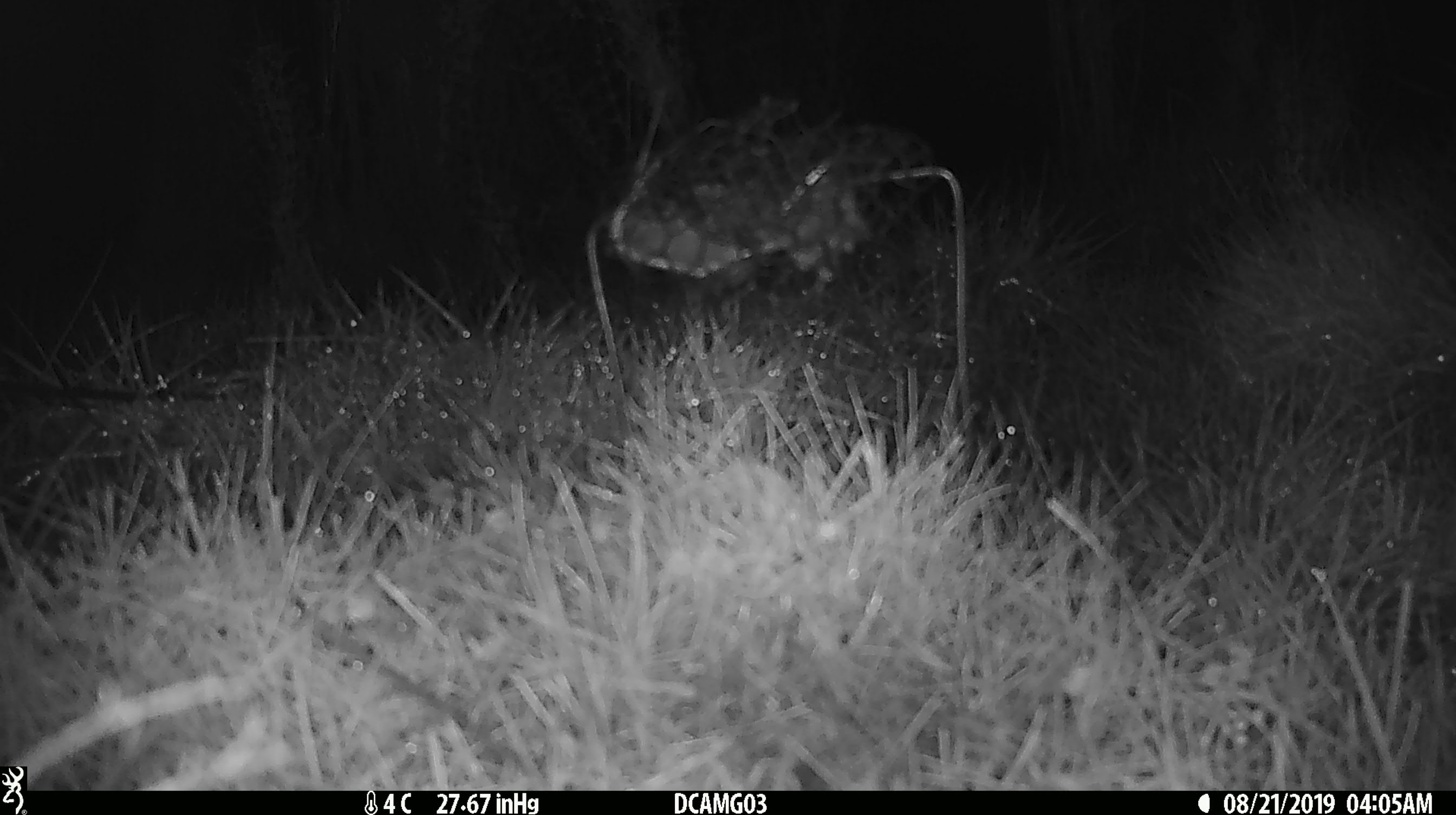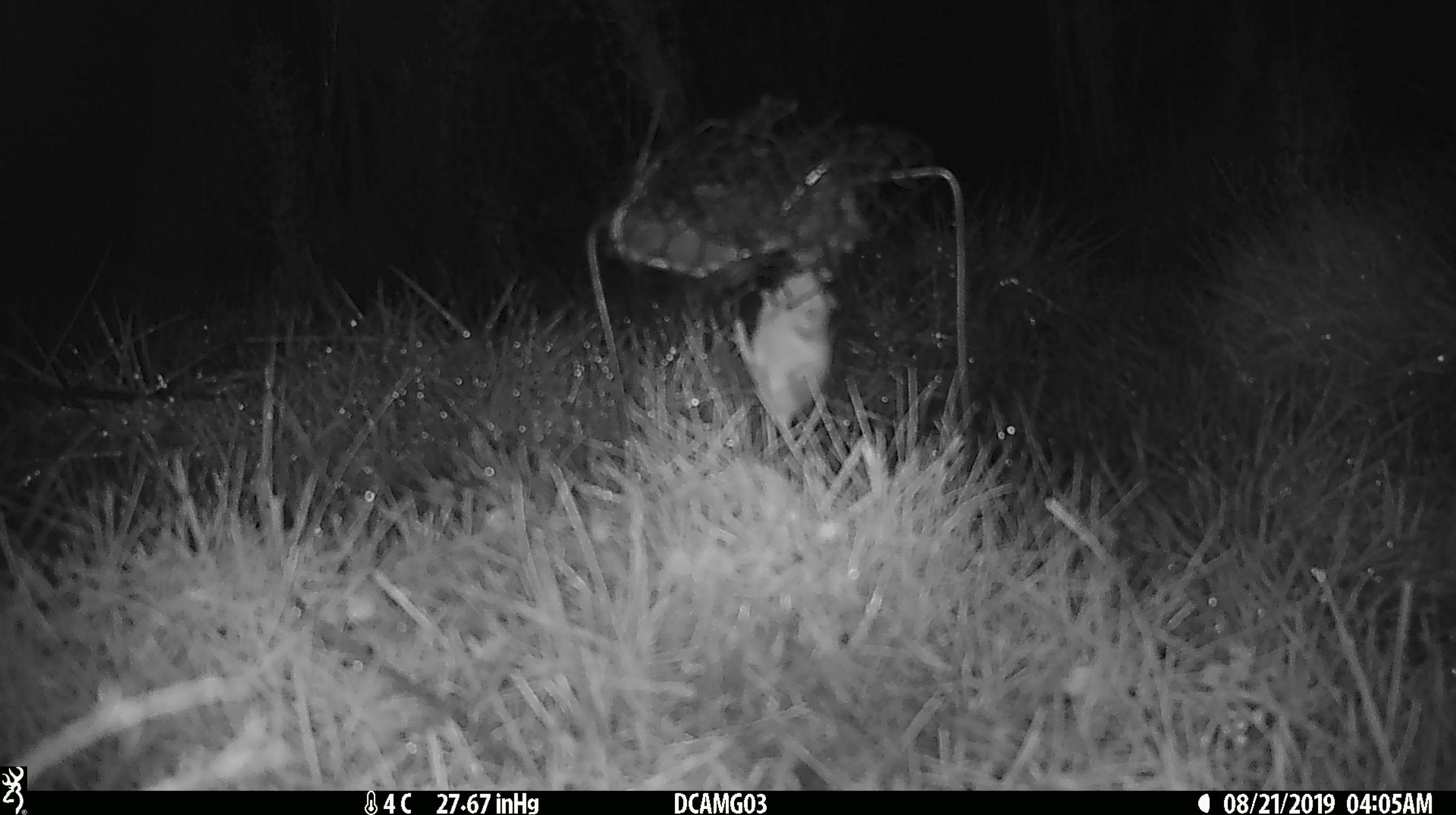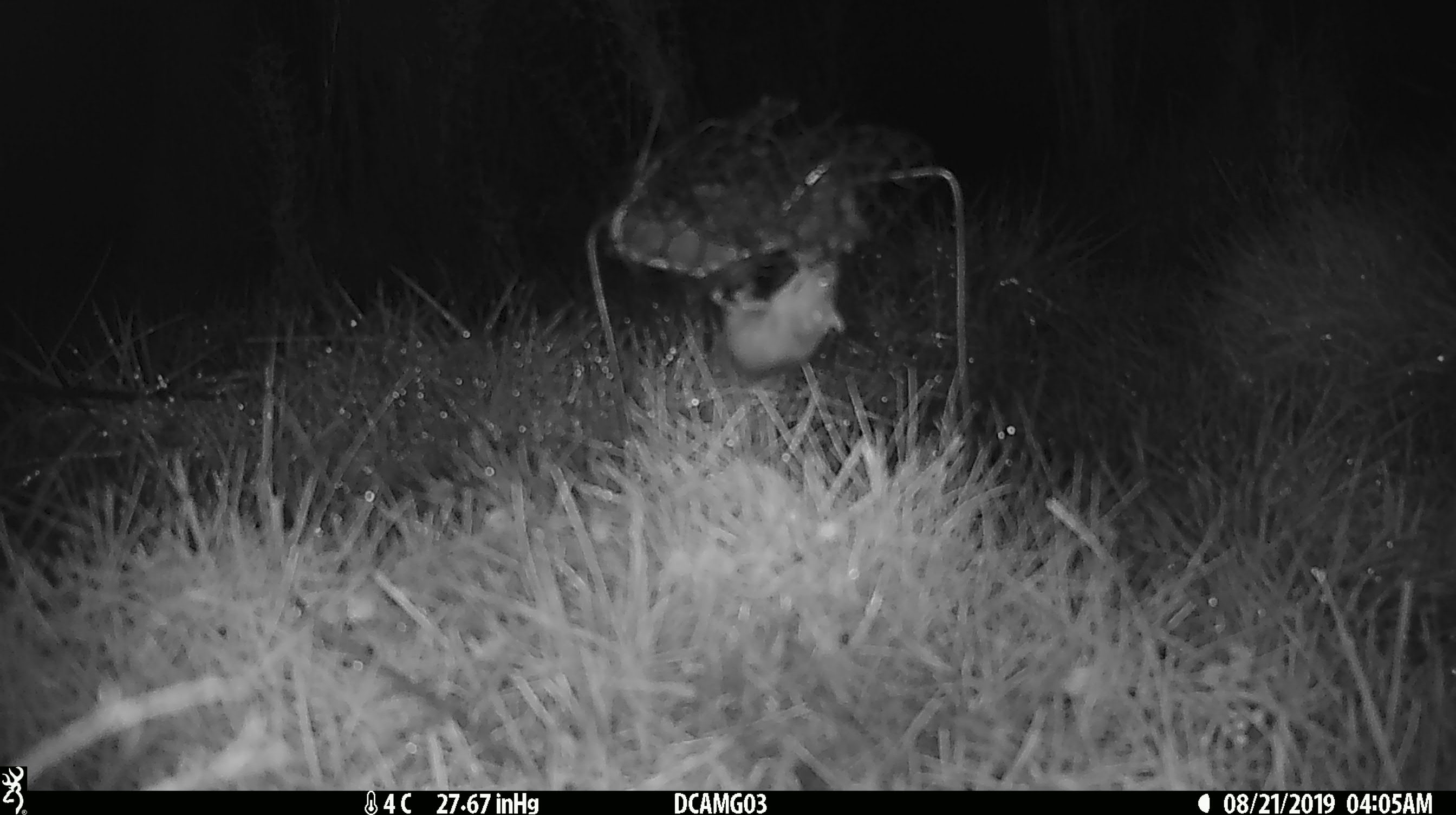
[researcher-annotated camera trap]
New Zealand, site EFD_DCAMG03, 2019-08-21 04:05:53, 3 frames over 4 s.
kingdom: Animalia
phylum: Chordata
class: Mammalia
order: Rodentia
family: Muridae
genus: Mus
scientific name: Mus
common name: mouse